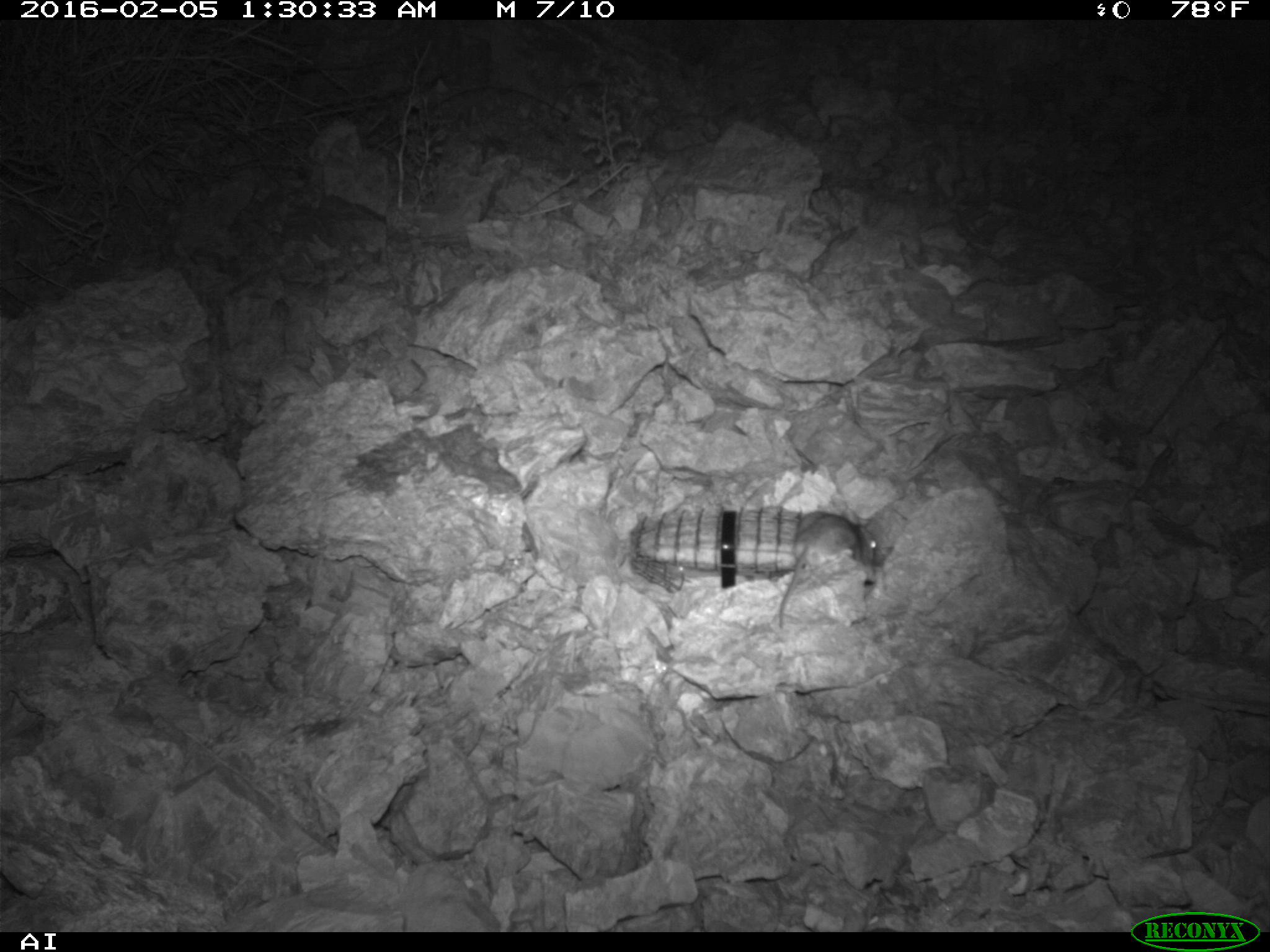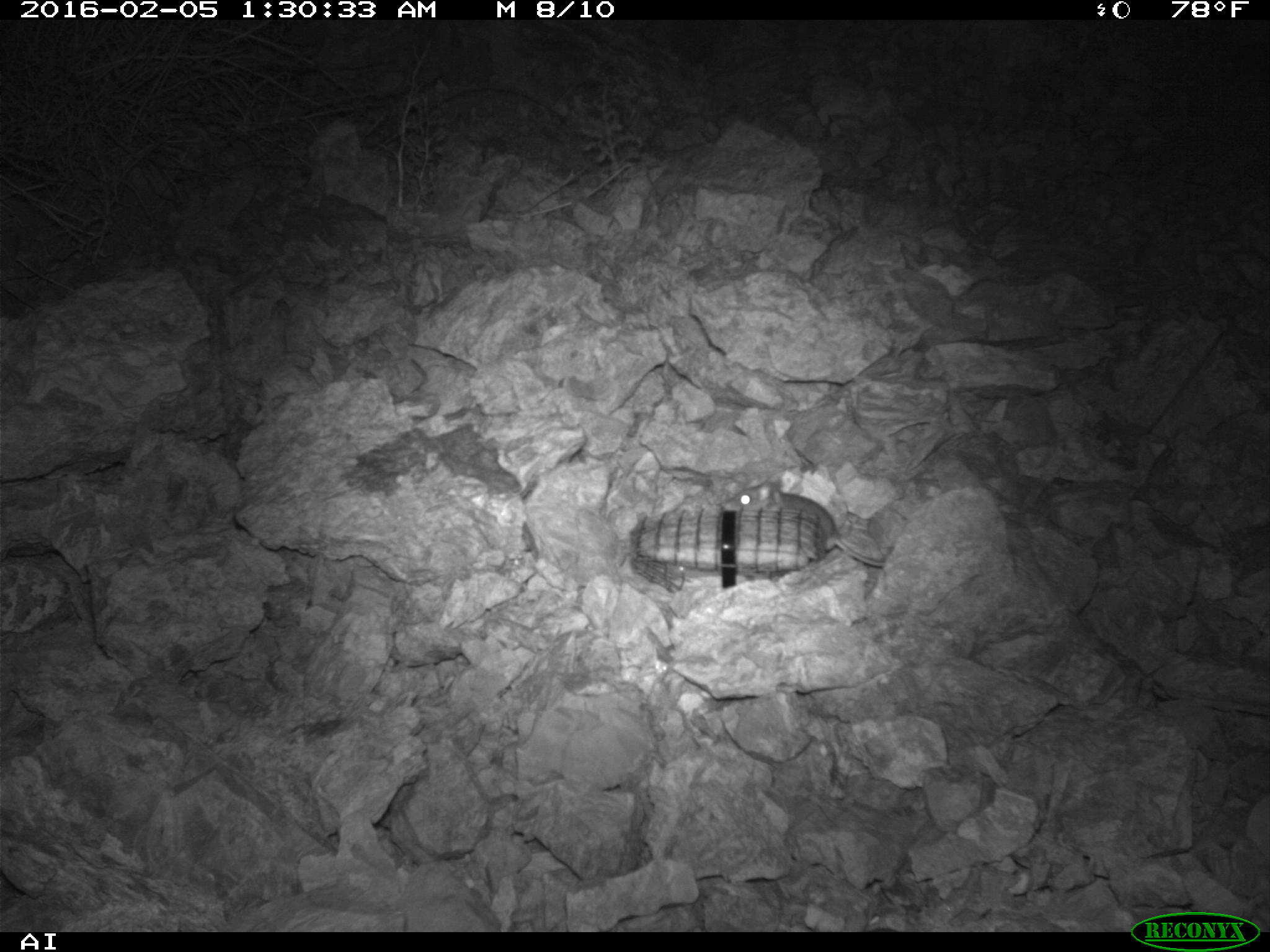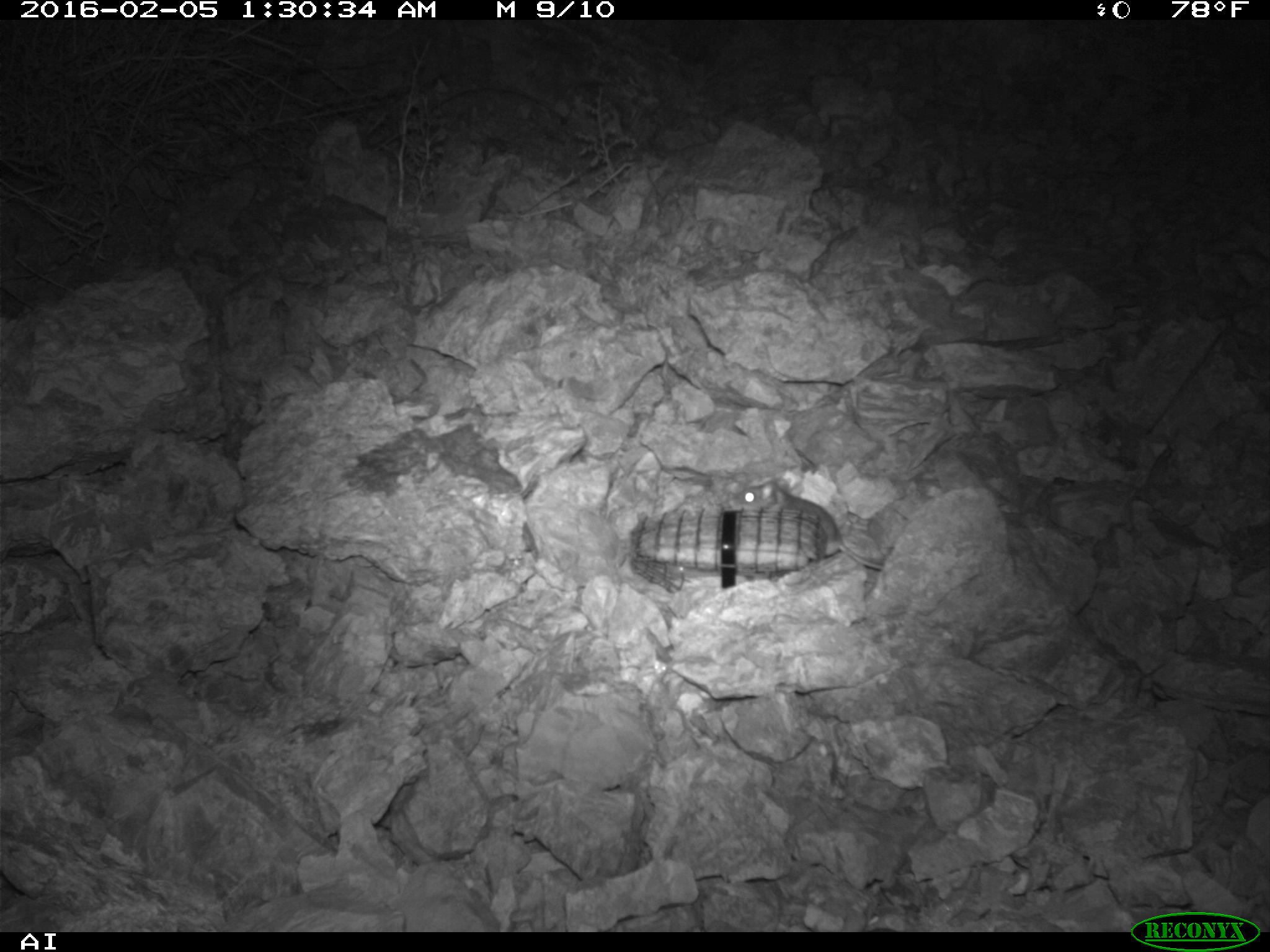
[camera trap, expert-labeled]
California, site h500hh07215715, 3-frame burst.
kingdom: Animalia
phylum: Chordata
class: Mammalia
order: Rodentia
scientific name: Rodentia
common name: rodent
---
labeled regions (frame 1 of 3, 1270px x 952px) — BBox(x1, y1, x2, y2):
rodent: BBox(776, 514, 878, 628)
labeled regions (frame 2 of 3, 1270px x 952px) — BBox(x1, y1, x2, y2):
rodent: BBox(721, 479, 886, 567)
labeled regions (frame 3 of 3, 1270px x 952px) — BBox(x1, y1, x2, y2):
rodent: BBox(725, 477, 886, 570)